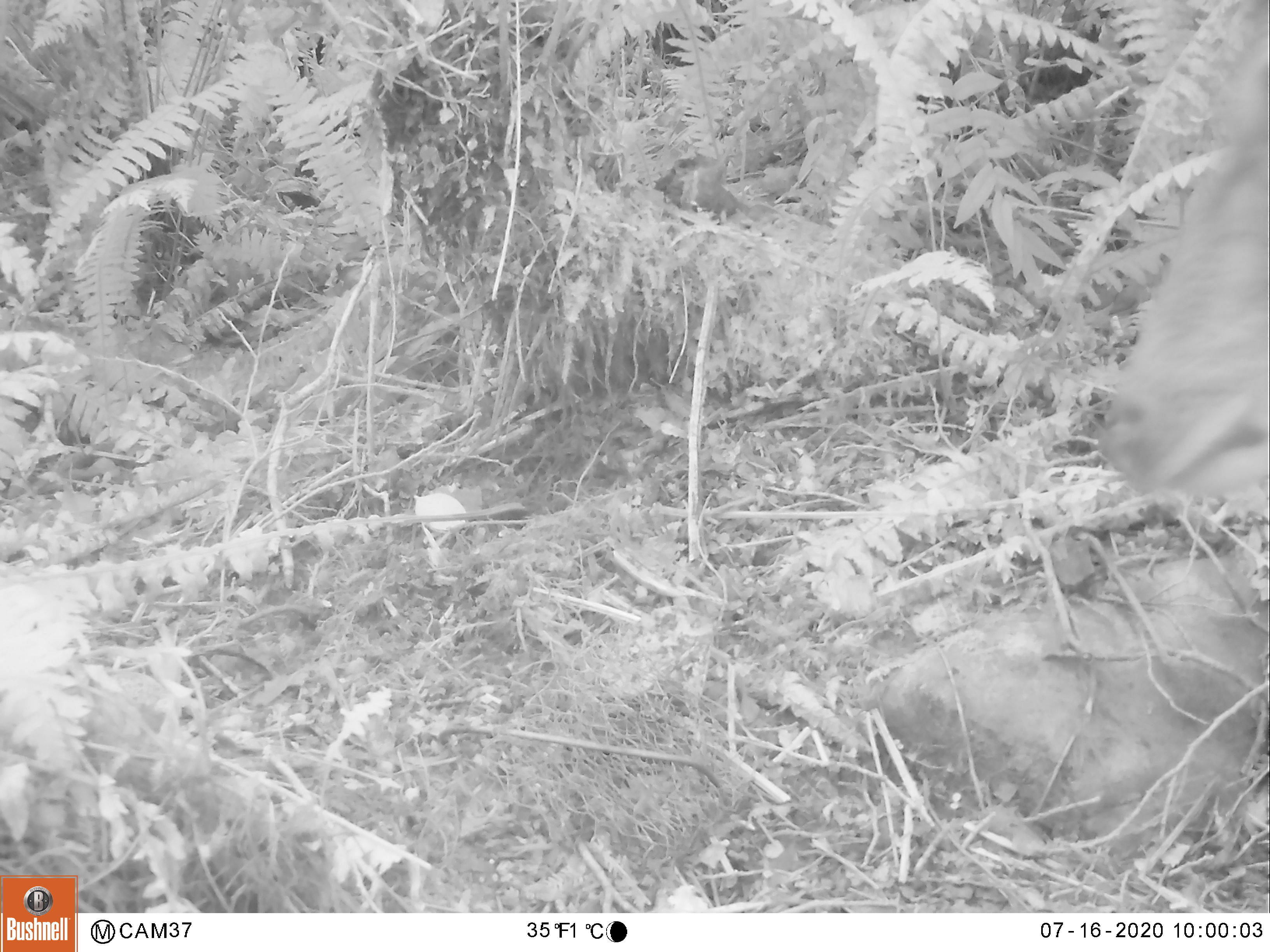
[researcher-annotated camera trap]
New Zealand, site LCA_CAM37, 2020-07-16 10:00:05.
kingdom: Animalia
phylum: Chordata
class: Mammalia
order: Artiodactyla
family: Cervidae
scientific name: Cervidae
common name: deer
Deer (Cervidae).